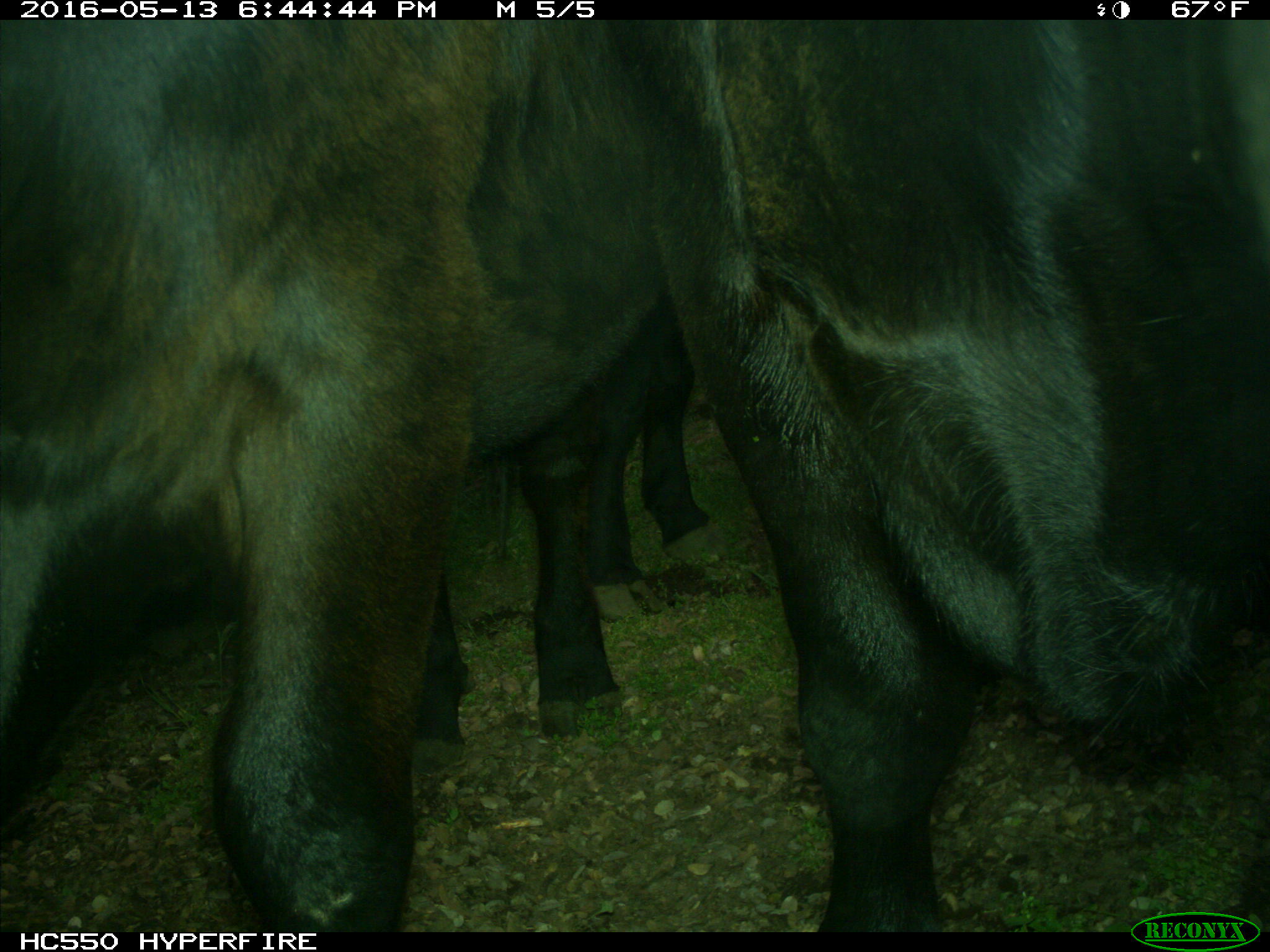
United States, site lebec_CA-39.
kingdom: Animalia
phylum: Chordata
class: Mammalia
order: Artiodactyla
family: Bovidae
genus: Bos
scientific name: Bos taurus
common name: domestic cow